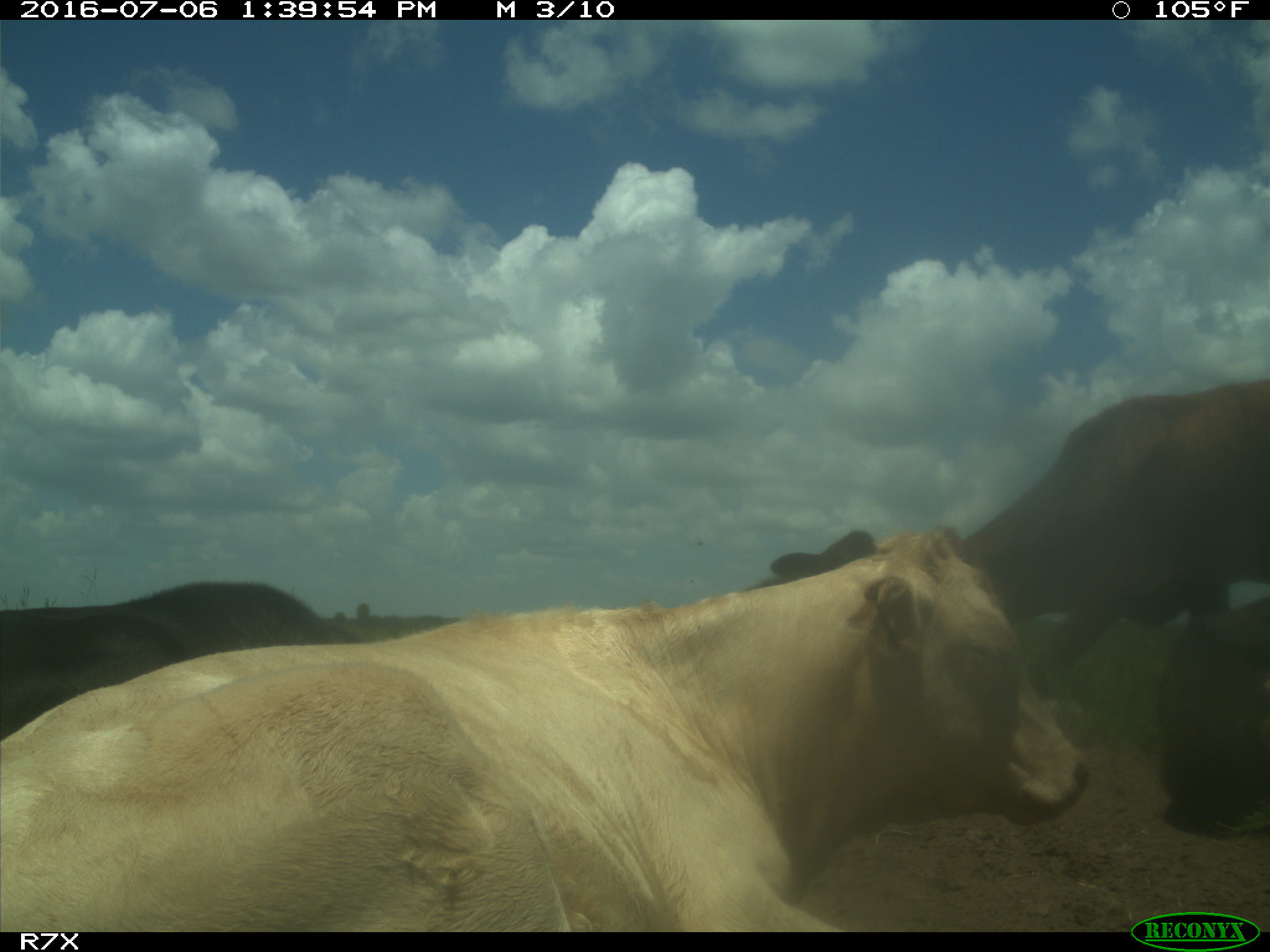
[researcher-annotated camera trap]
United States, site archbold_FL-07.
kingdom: Animalia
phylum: Chordata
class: Mammalia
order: Artiodactyla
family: Bovidae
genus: Bos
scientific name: Bos taurus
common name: domestic cow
Bos taurus (domestic cow).